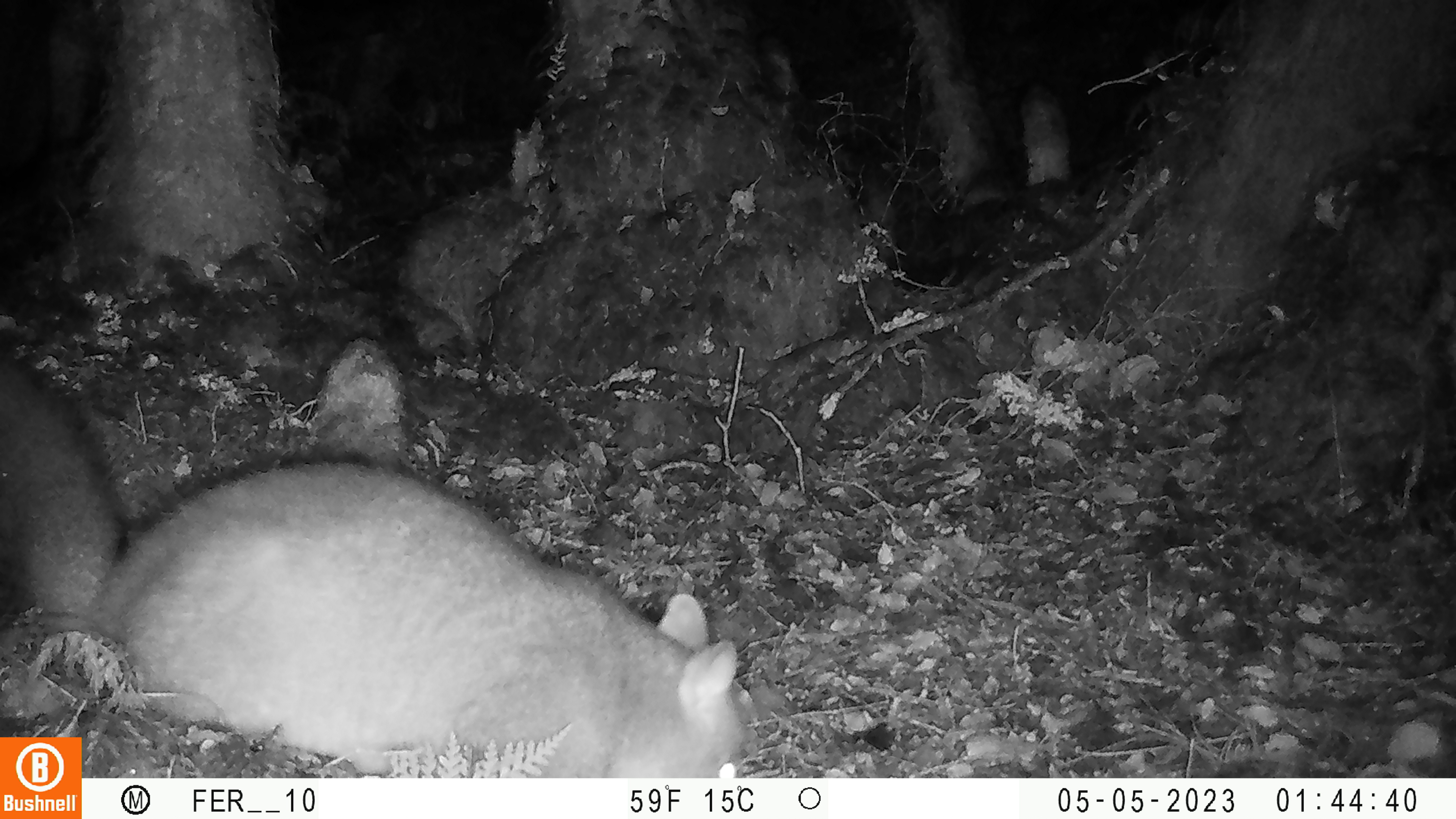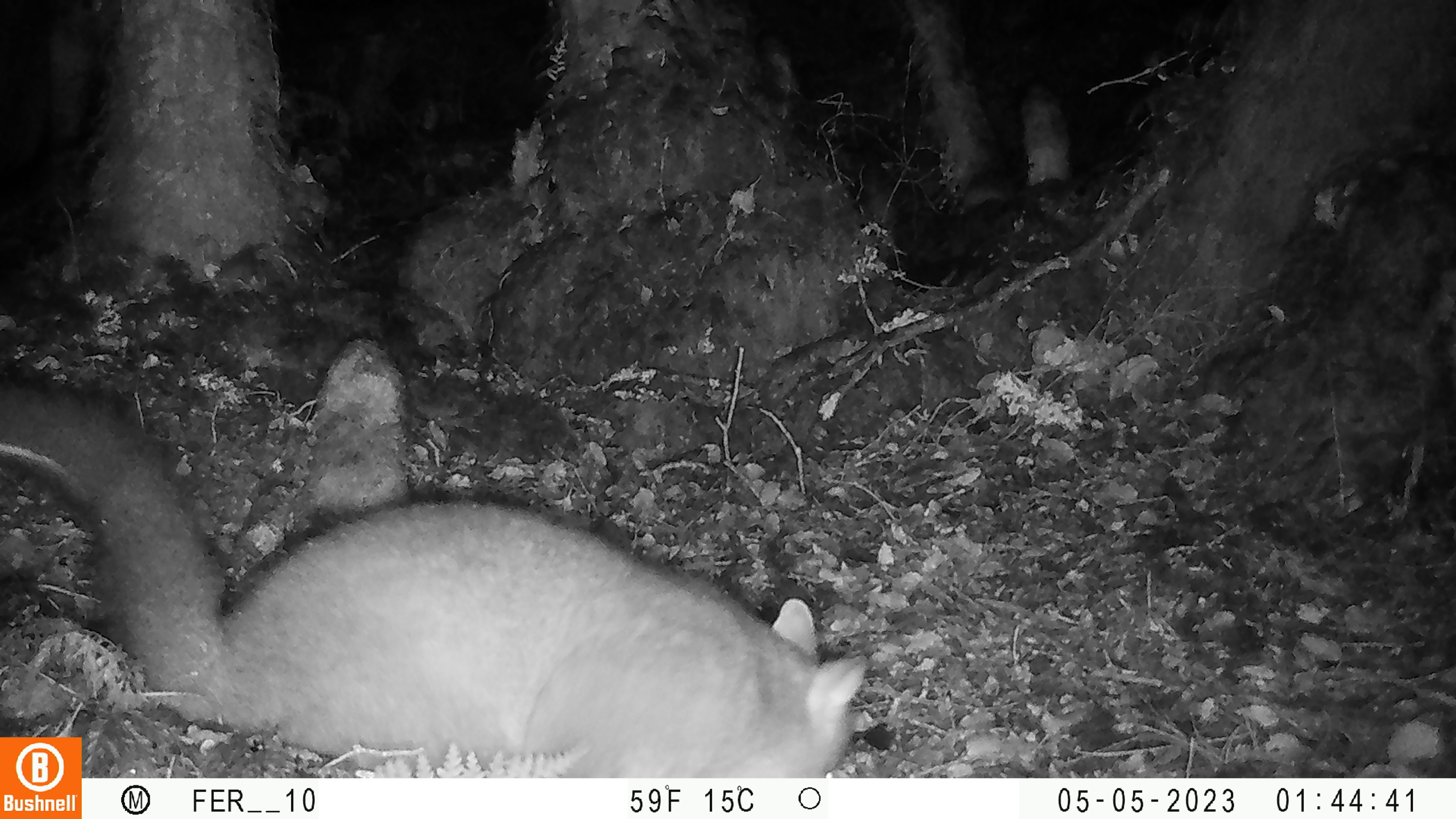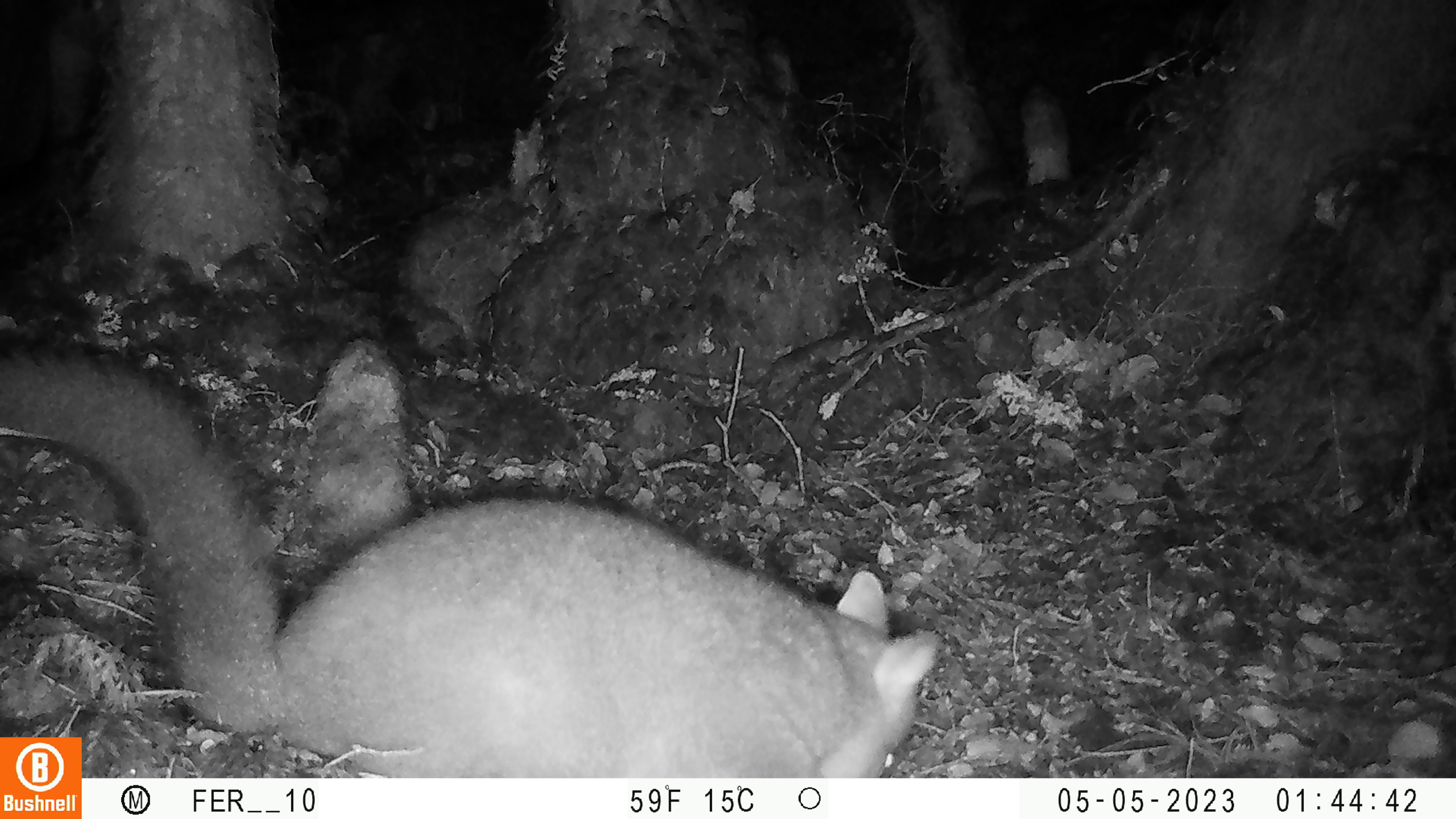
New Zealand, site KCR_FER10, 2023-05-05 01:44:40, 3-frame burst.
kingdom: Animalia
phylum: Chordata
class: Mammalia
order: Diprotodontia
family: Phalangeridae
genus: Trichosurus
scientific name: Trichosurus vulpecula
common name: common brushtail possum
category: possum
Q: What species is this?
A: Possum (common brushtail possum) (Trichosurus vulpecula).